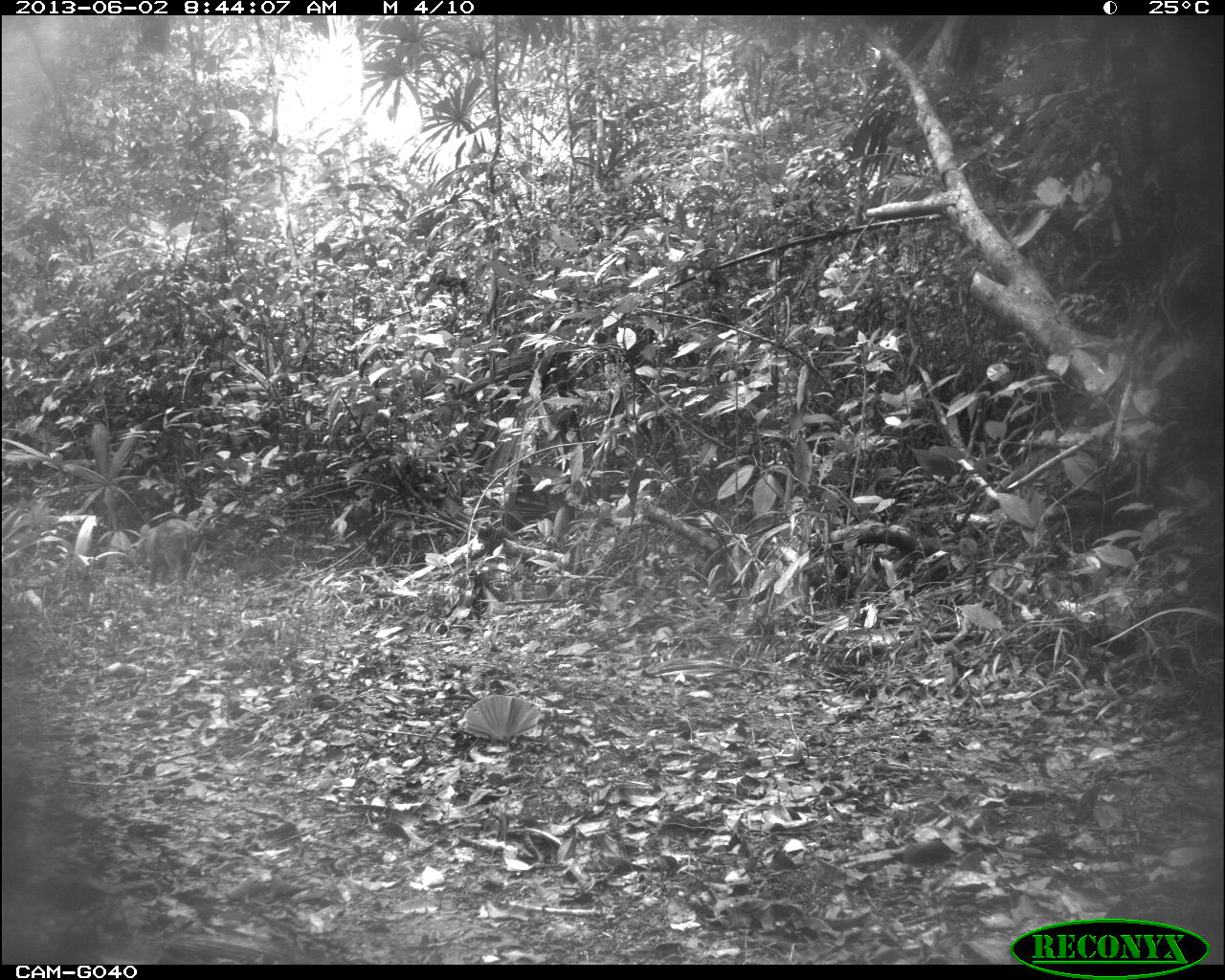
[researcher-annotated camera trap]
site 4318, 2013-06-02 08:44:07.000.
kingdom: Animalia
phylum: Chordata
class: Mammalia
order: Artiodactyla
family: Cervidae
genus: Mazama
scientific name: Mazama temama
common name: central american red brocket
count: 2